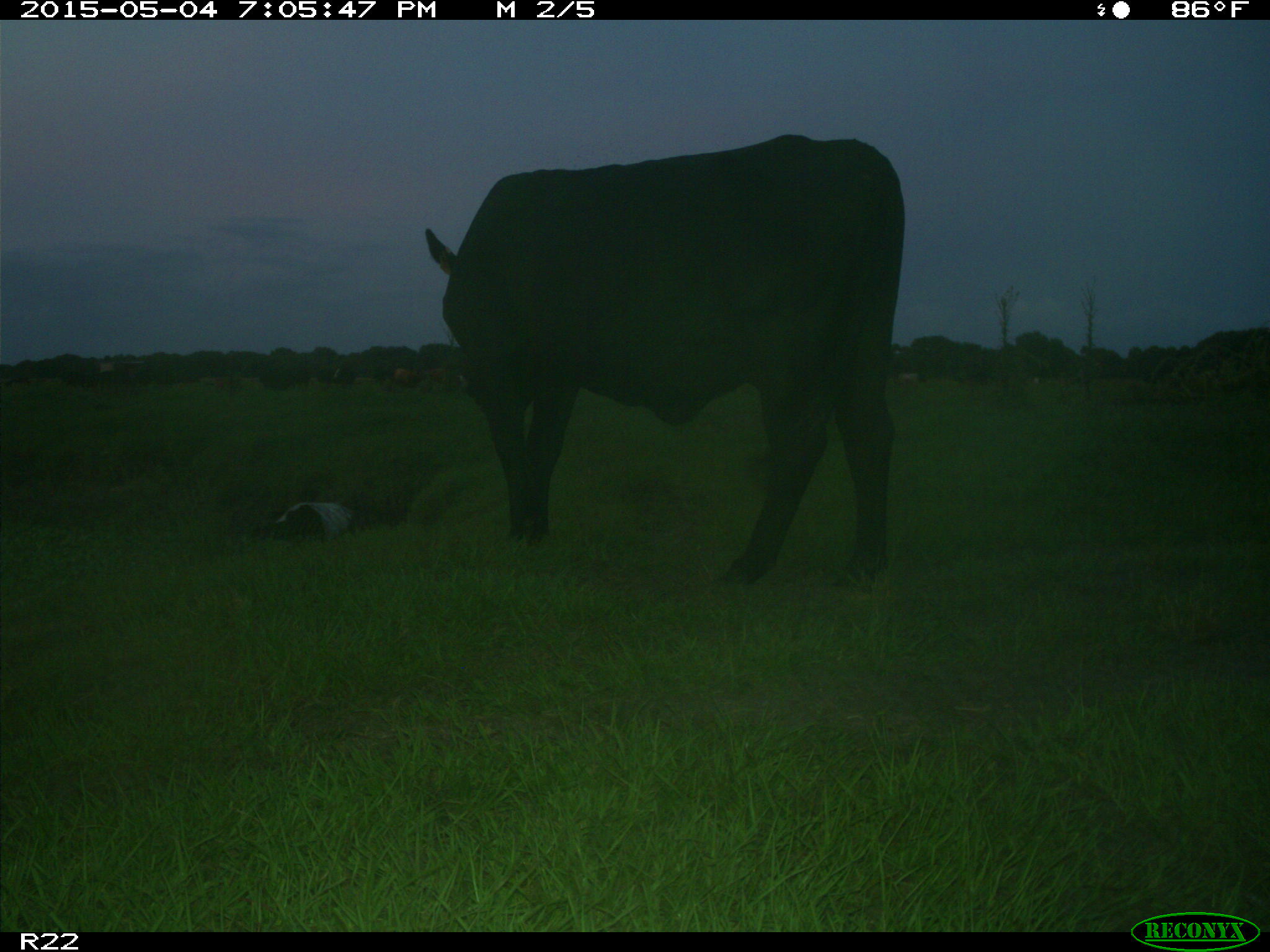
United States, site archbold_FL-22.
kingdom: Animalia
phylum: Chordata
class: Mammalia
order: Artiodactyla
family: Bovidae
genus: Bos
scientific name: Bos taurus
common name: domestic cow